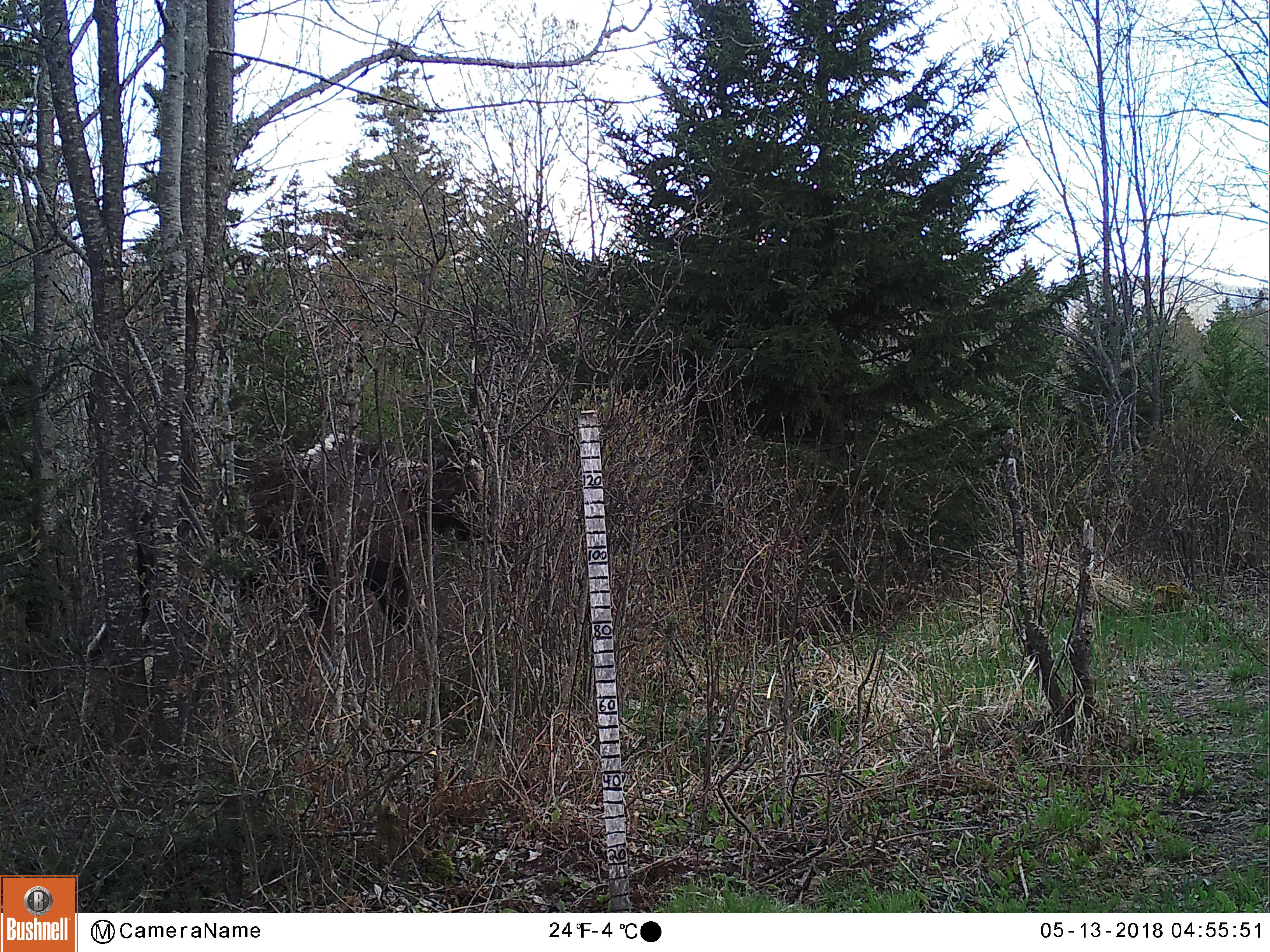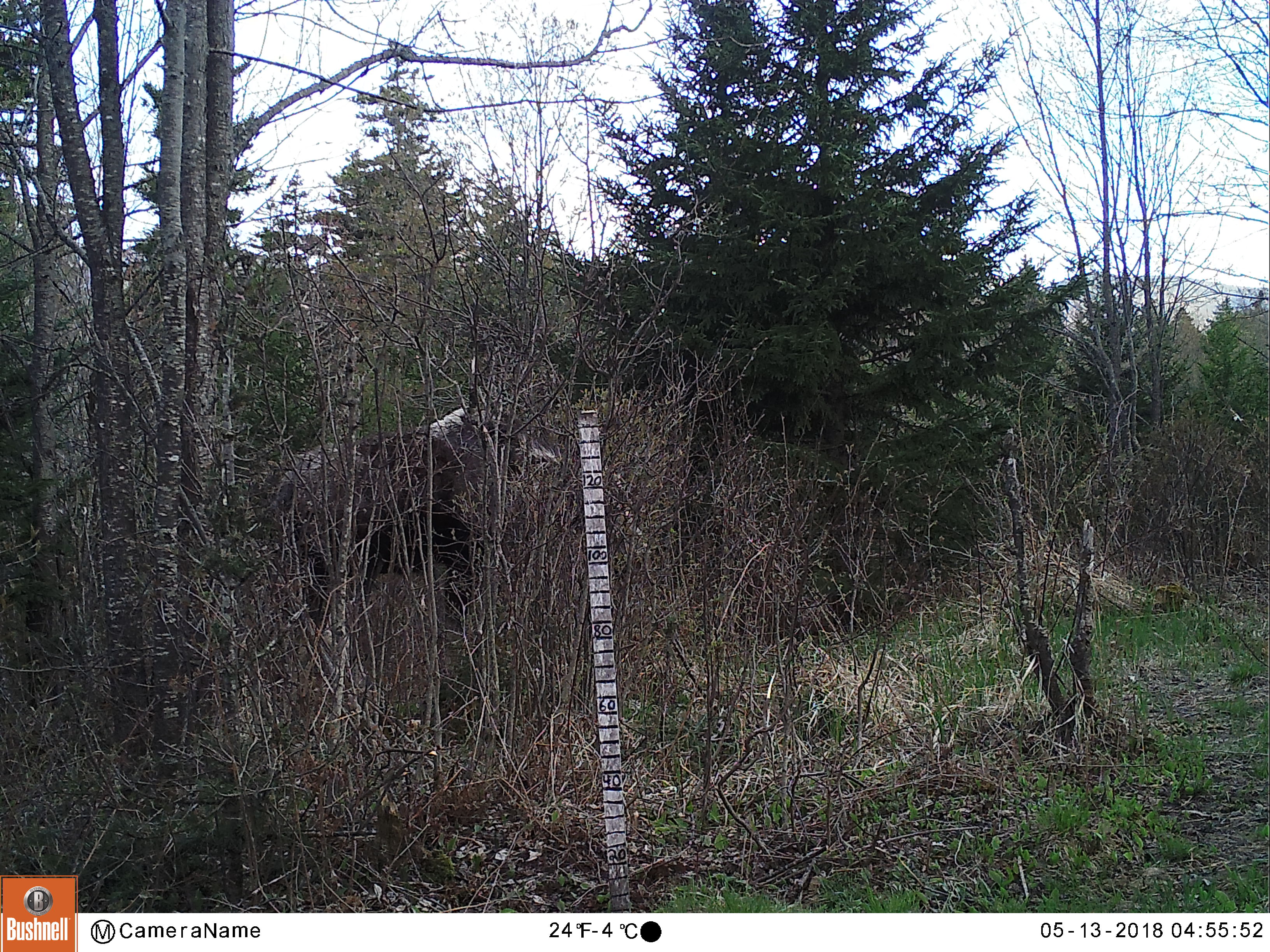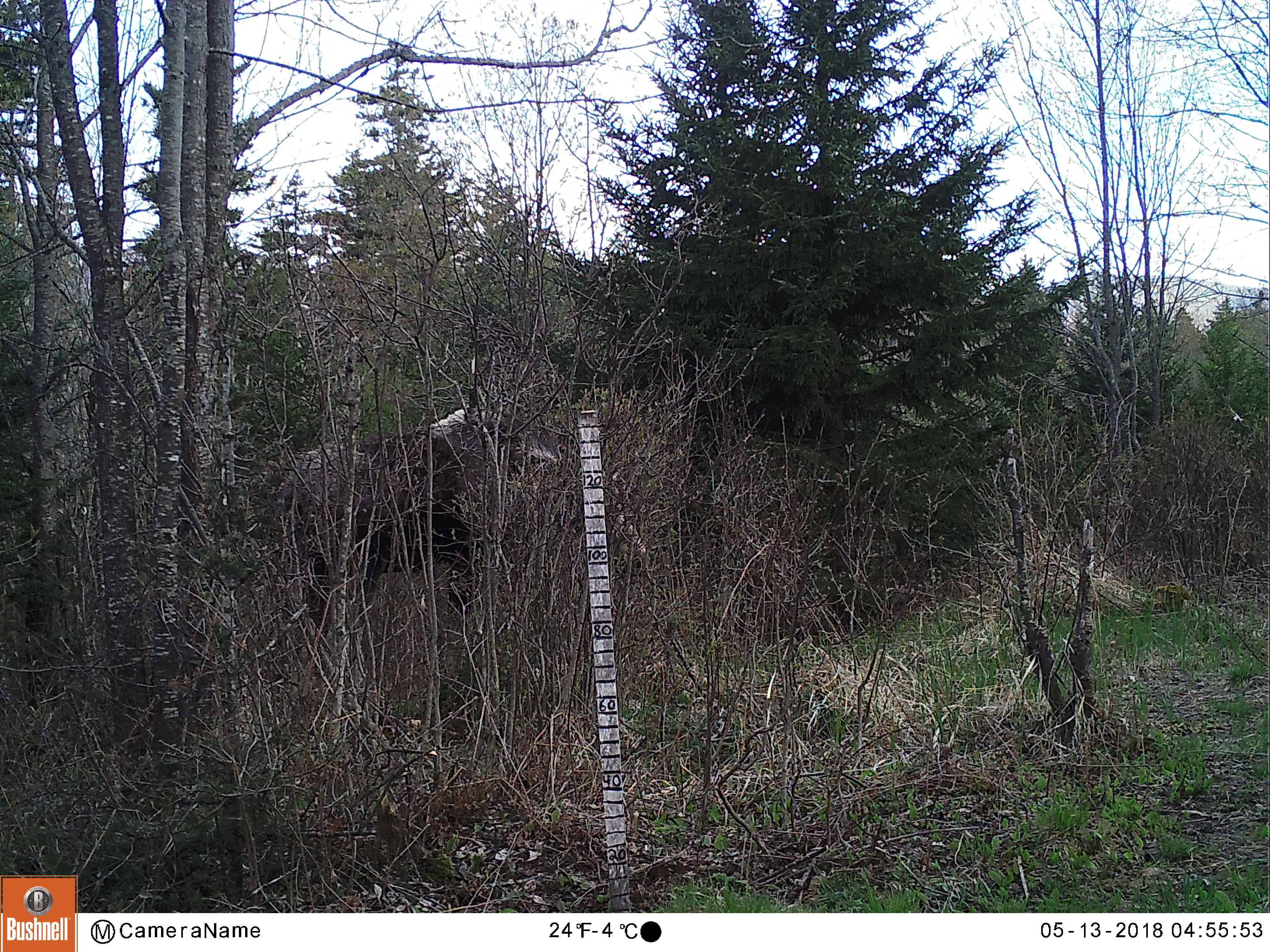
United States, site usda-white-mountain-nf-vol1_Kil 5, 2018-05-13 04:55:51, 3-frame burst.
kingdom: Animalia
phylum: Chordata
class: Mammalia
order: Artiodactyla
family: Cervidae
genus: Alces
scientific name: Alces alces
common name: moose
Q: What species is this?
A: Moose (Alces alces).